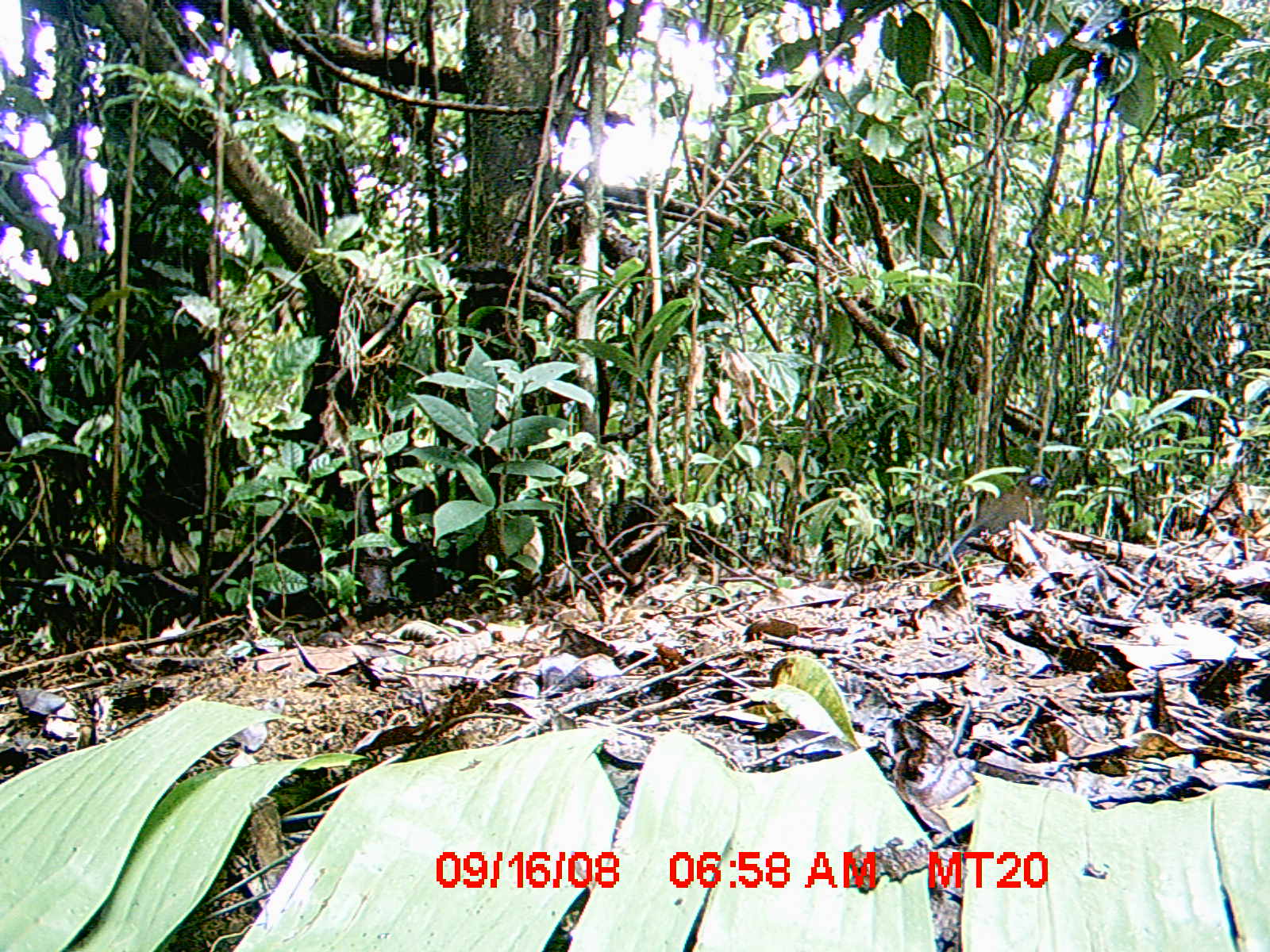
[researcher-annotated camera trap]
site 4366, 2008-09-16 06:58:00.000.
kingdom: Animalia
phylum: Chordata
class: Aves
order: Cuculiformes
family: Cuculidae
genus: Coua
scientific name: Coua serriana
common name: red-breasted coua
Coua serriana (red-breasted coua), count 1.